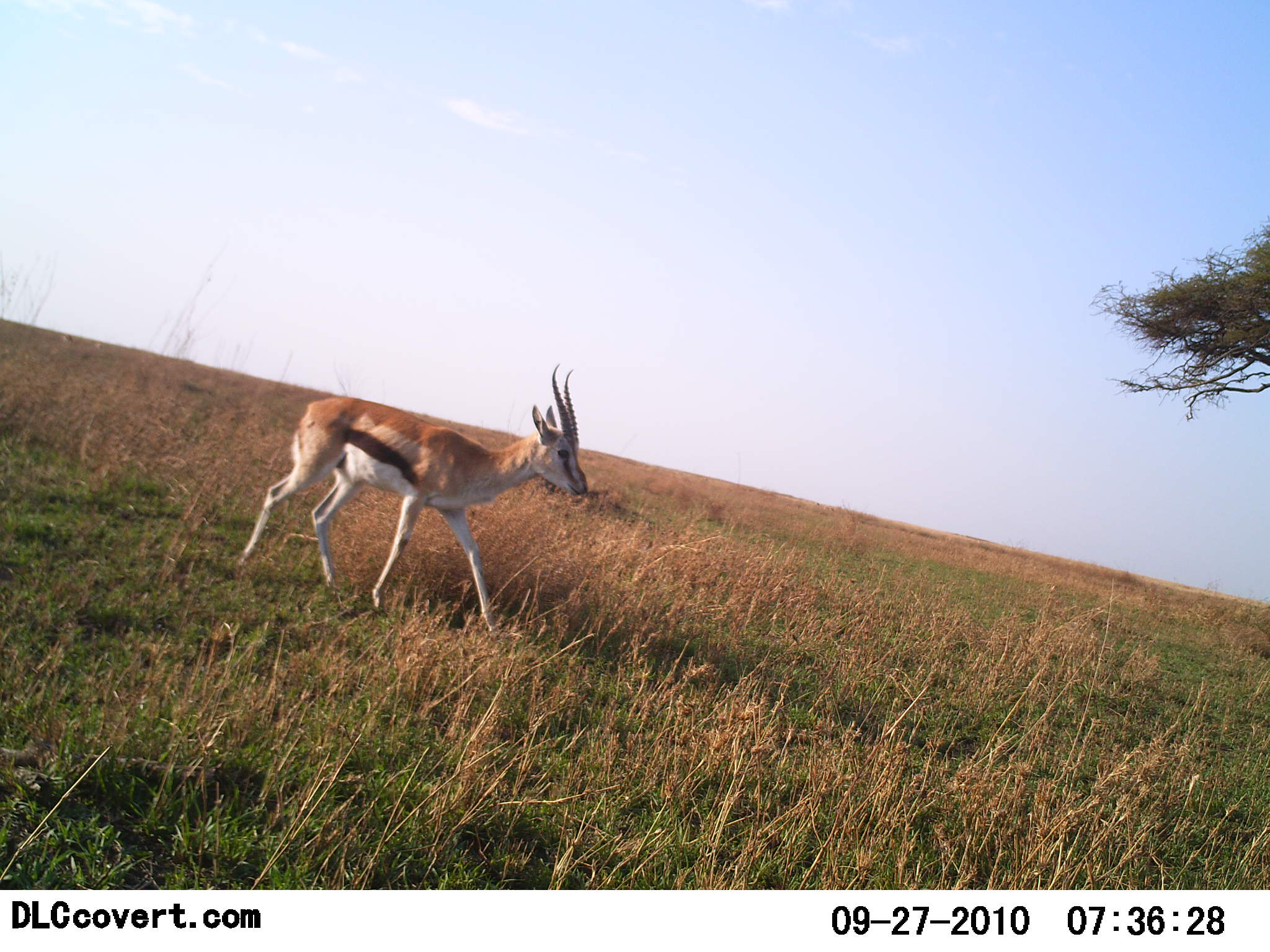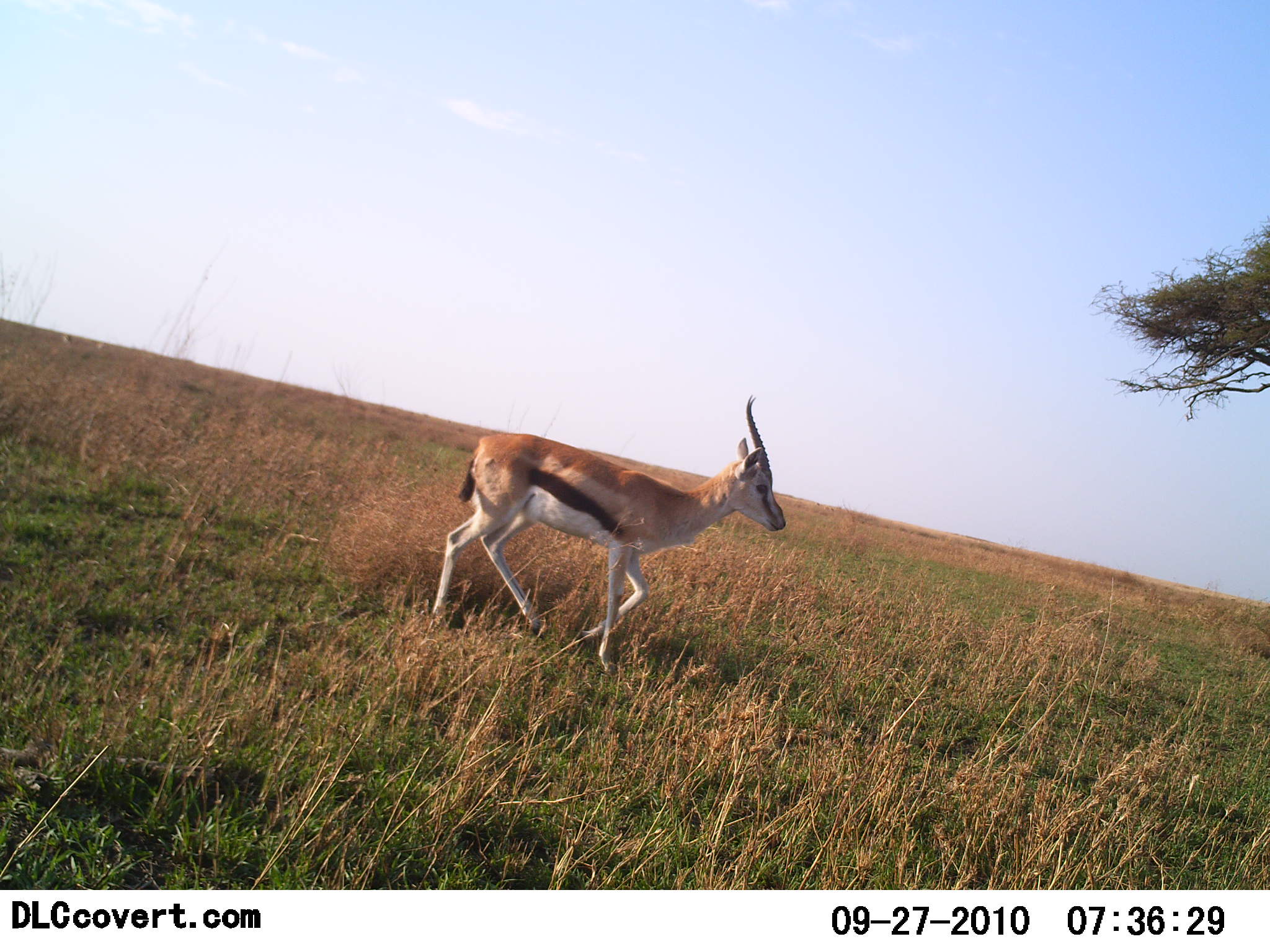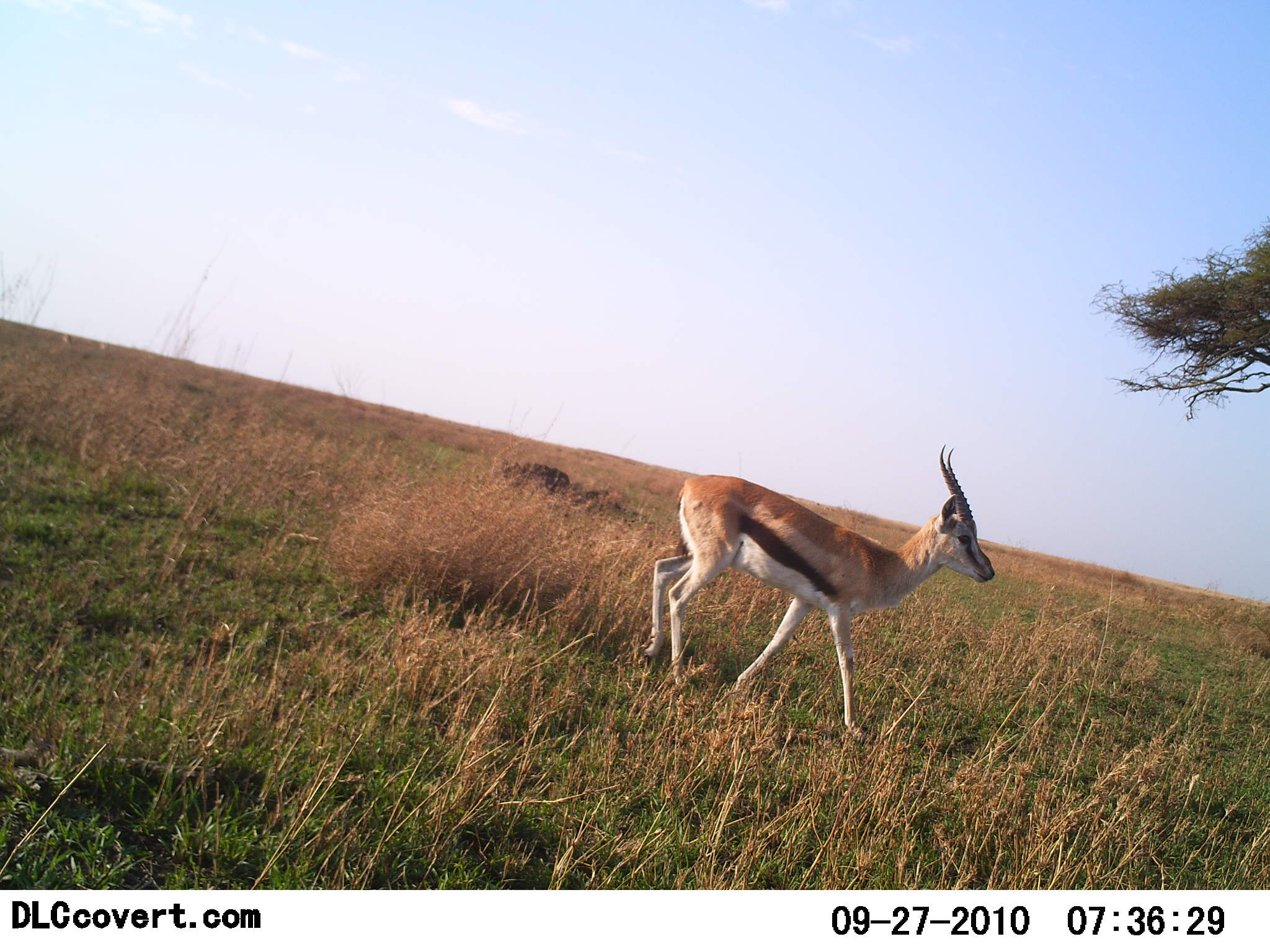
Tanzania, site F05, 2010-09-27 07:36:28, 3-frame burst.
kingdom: Animalia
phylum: Chordata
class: Mammalia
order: Artiodactyla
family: Bovidae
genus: Eudorcas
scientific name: Eudorcas thomsonii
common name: thomson's gazelle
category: gazellethomsons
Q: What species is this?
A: Gazellethomsons (thomson's gazelle) (Eudorcas thomsonii).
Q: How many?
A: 1.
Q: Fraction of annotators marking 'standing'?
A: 6%.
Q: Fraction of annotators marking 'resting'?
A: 0%.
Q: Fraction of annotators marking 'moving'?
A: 100%.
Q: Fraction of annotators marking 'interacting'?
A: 0%.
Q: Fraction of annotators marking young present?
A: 6%.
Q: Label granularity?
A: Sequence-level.